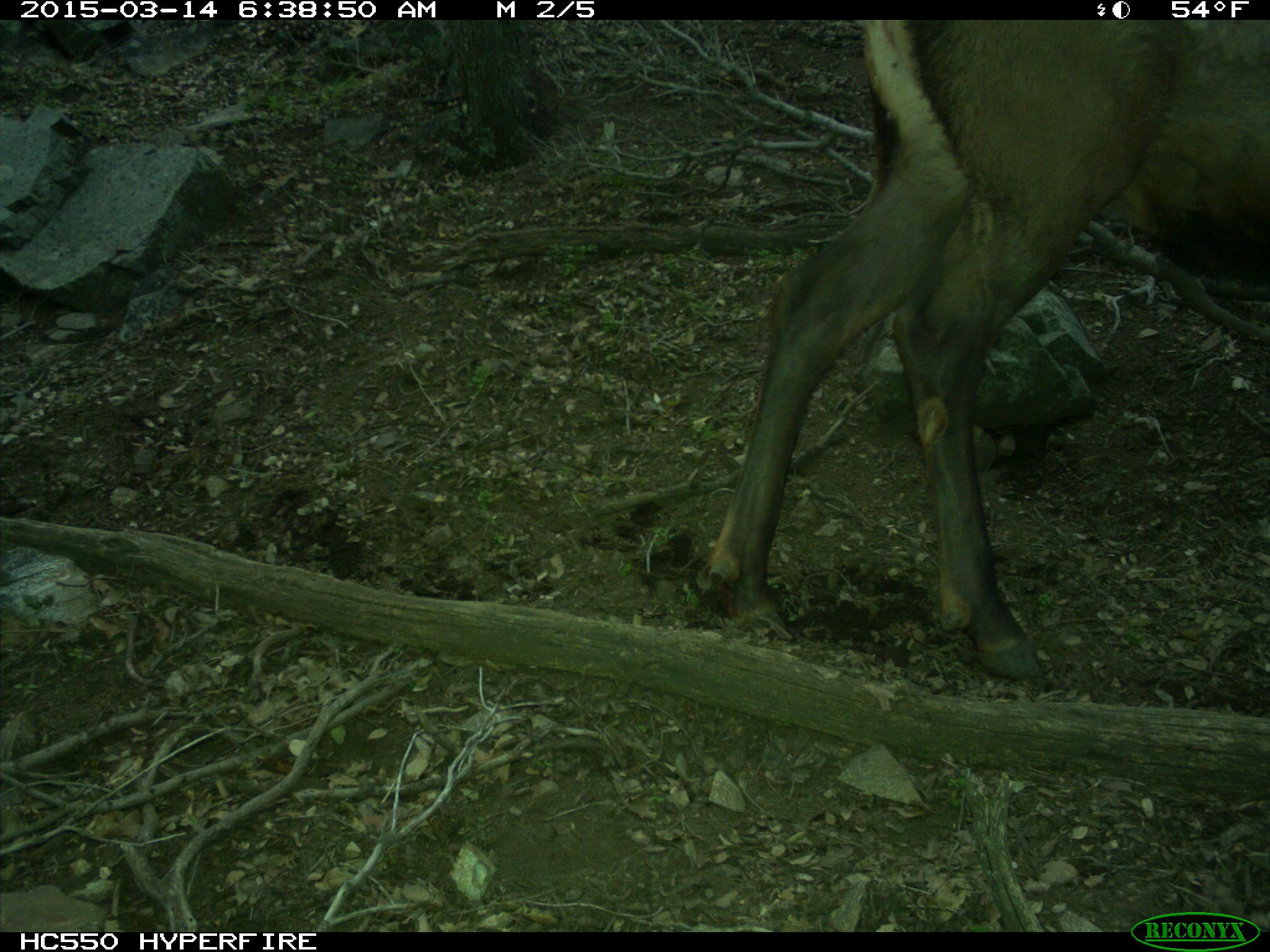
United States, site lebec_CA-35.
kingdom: Animalia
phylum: Chordata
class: Mammalia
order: Artiodactyla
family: Cervidae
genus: Cervus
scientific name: Cervus canadensis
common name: elk